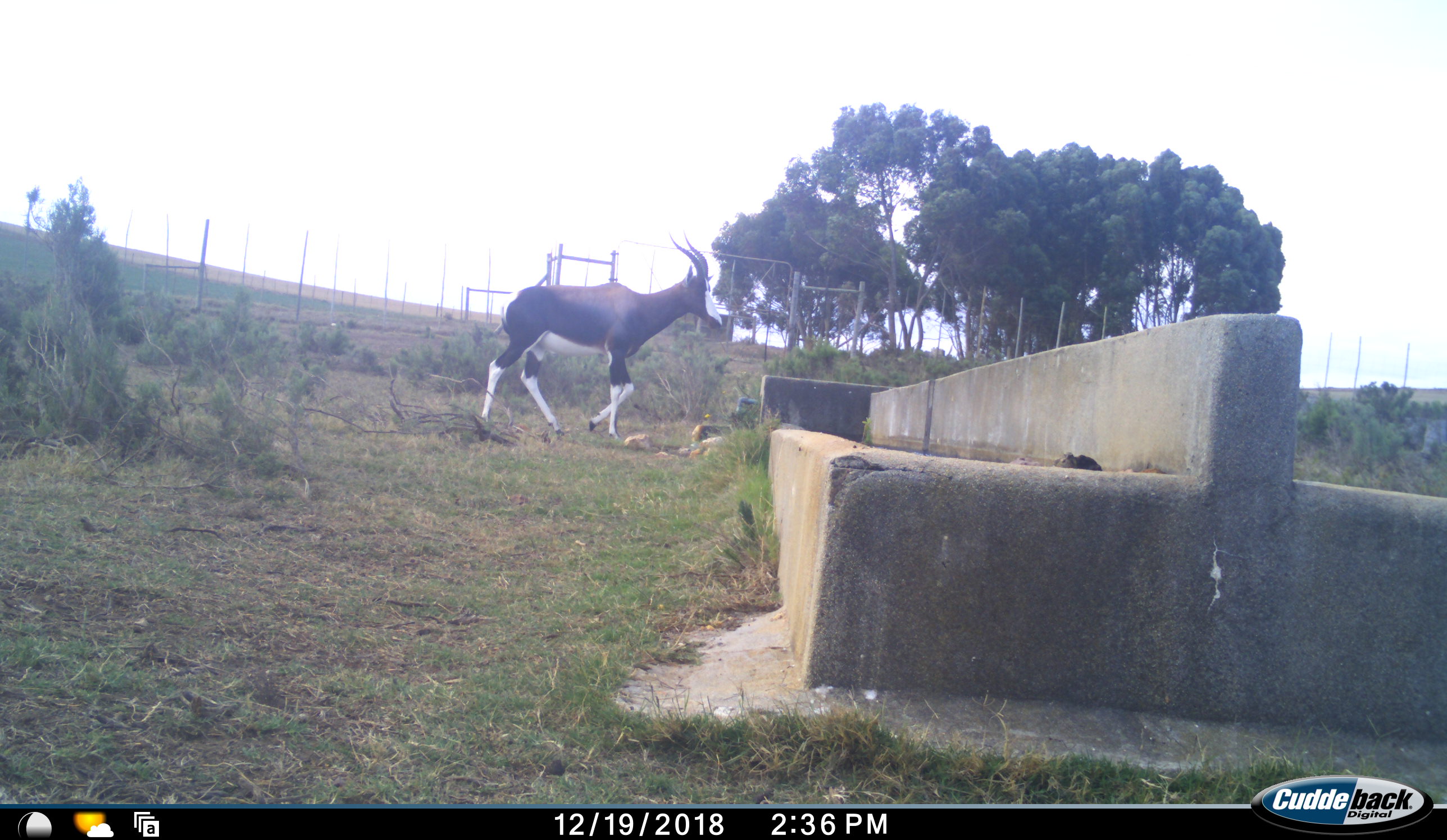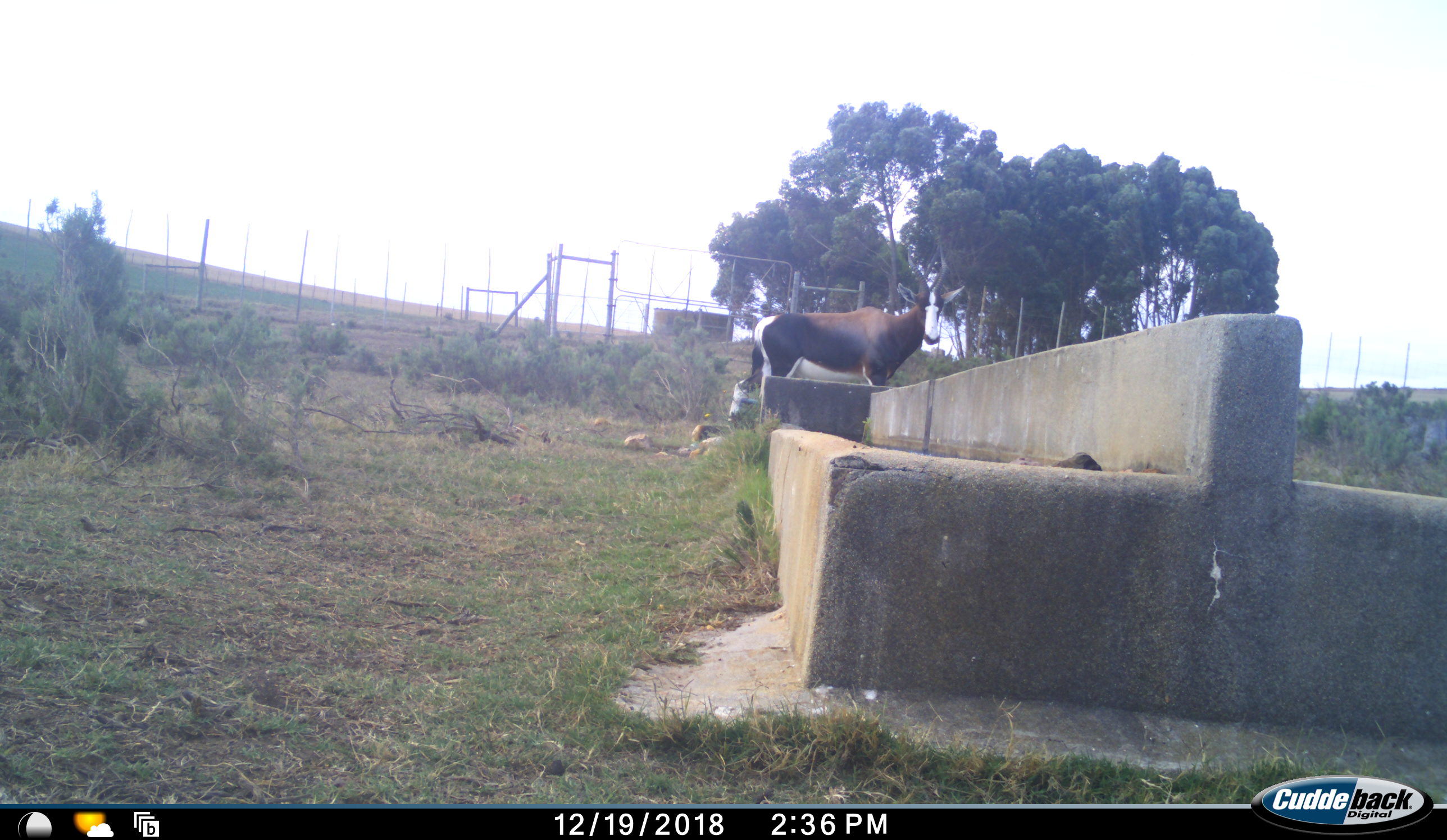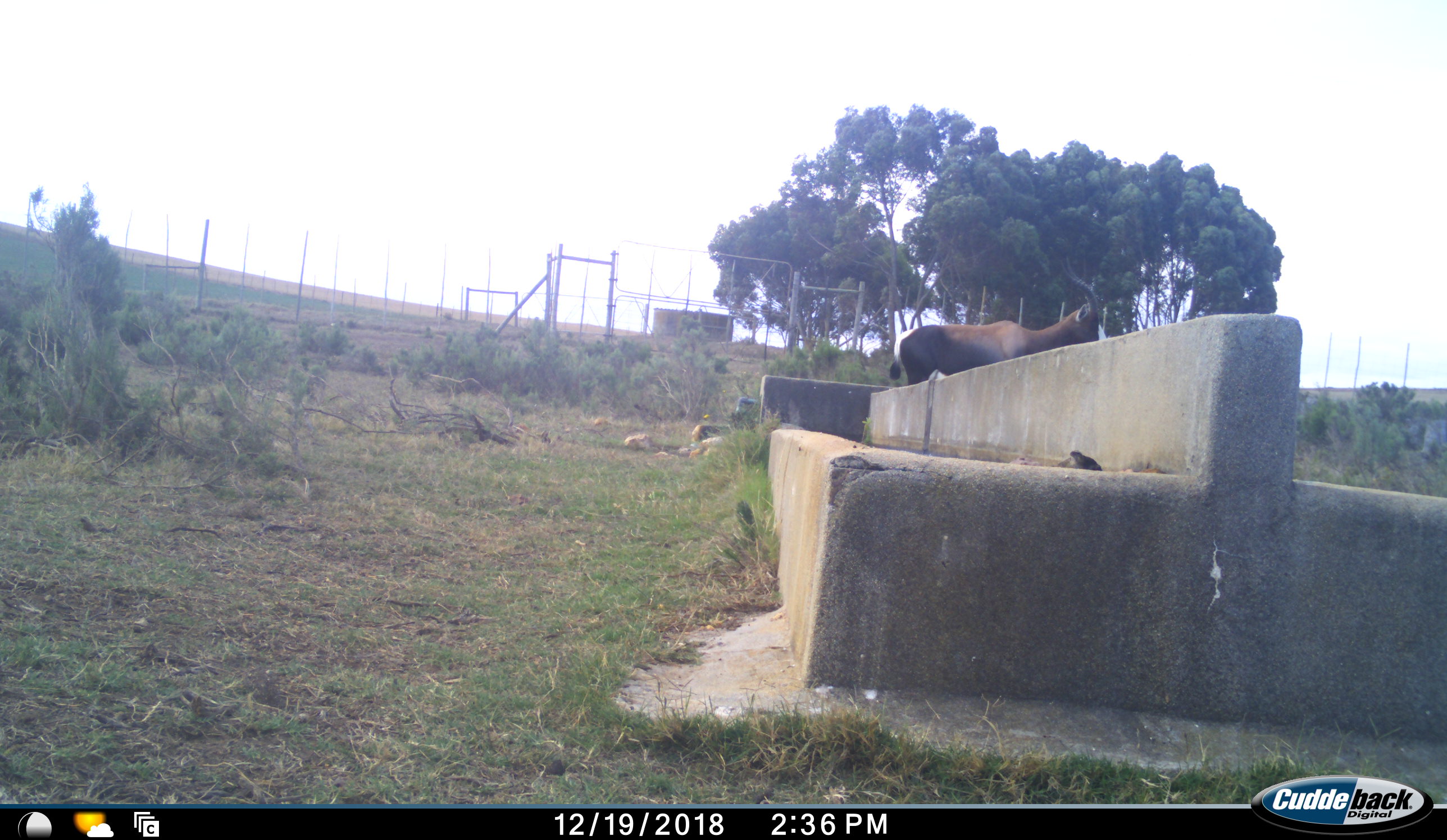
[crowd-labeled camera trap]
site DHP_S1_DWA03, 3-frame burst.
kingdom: Animalia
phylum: Chordata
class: Mammalia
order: Artiodactyla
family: Bovidae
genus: Damaliscus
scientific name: Damaliscus pygargus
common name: bontebok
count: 1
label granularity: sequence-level